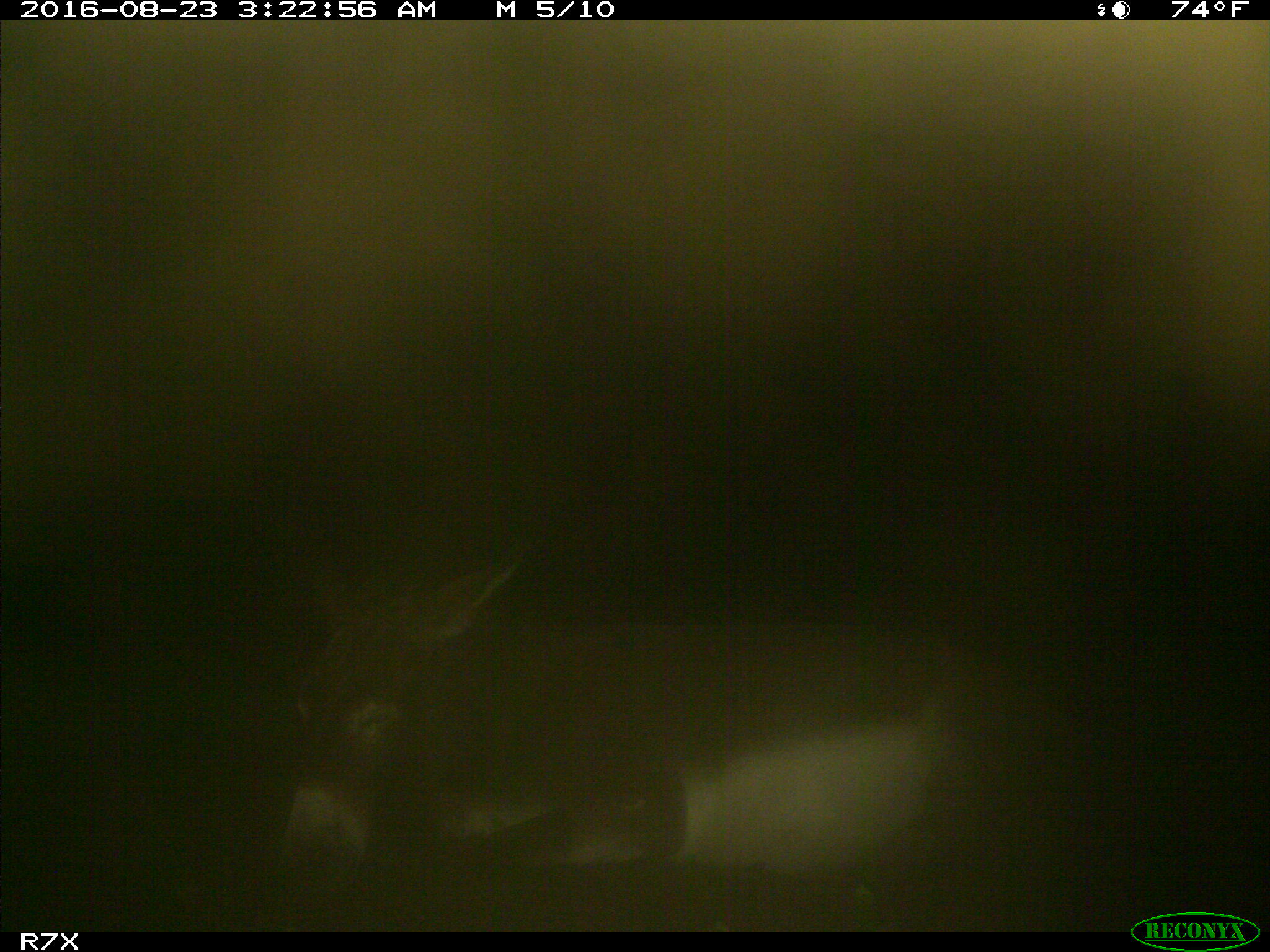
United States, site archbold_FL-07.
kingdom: Animalia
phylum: Chordata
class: Mammalia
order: Perissodactyla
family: Equidae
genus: Equus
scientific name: Equus africanus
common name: african wild ass